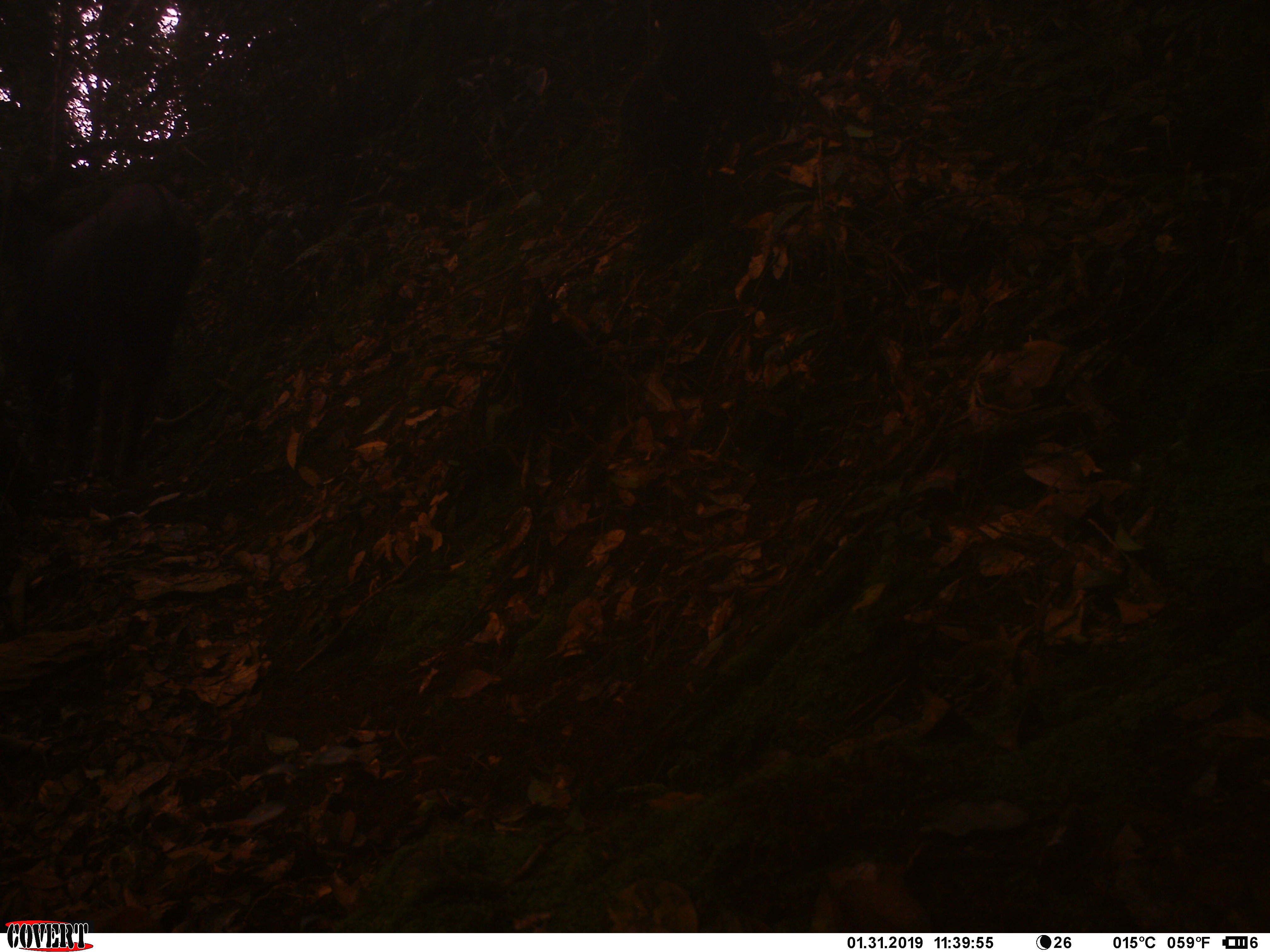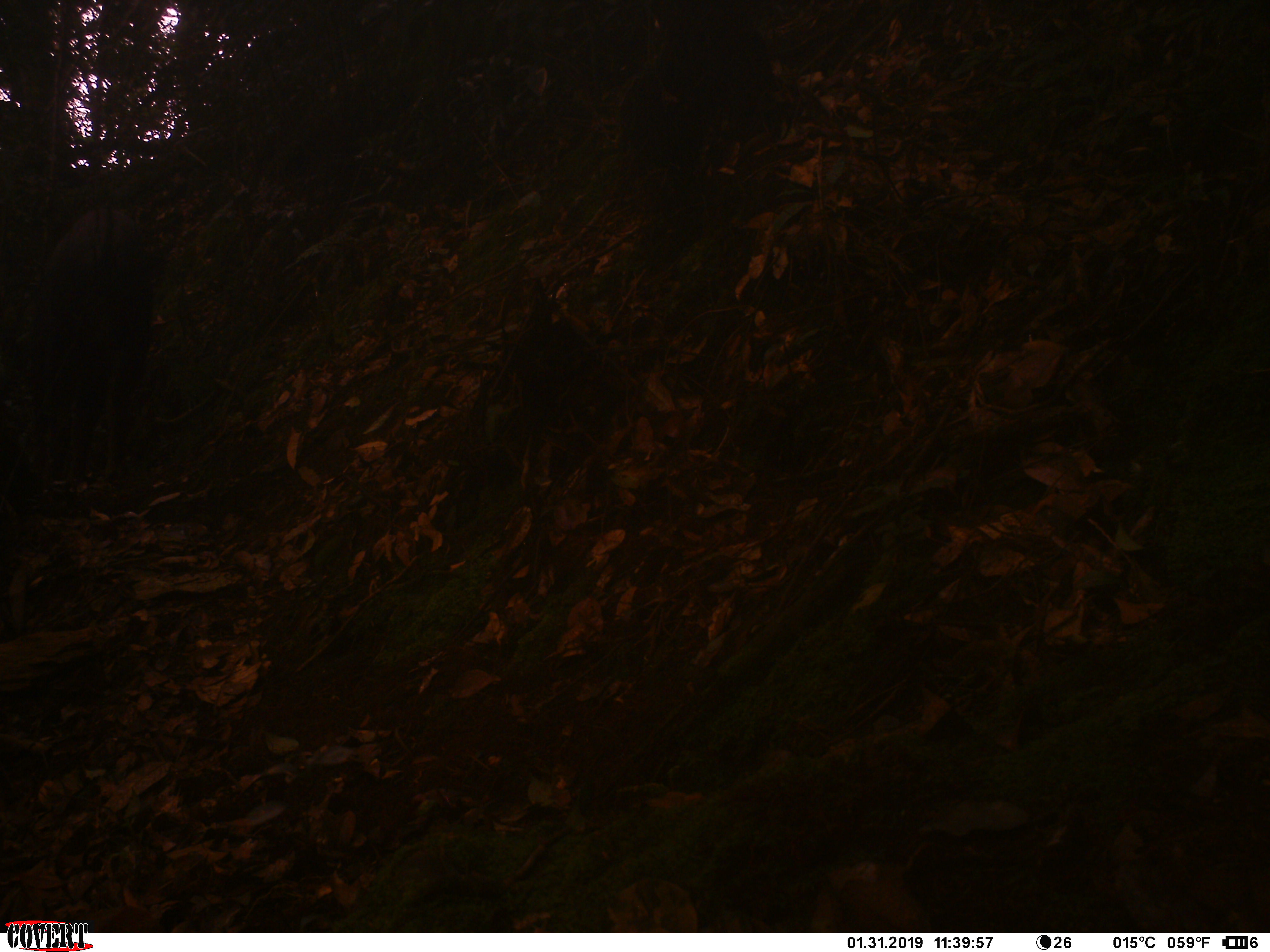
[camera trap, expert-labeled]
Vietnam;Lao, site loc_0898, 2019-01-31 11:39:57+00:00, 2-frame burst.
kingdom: Animalia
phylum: Chordata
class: Mammalia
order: Artiodactyla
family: Bovidae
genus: Capricornis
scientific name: Capricornis sumatraensis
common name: chinese serow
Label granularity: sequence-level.